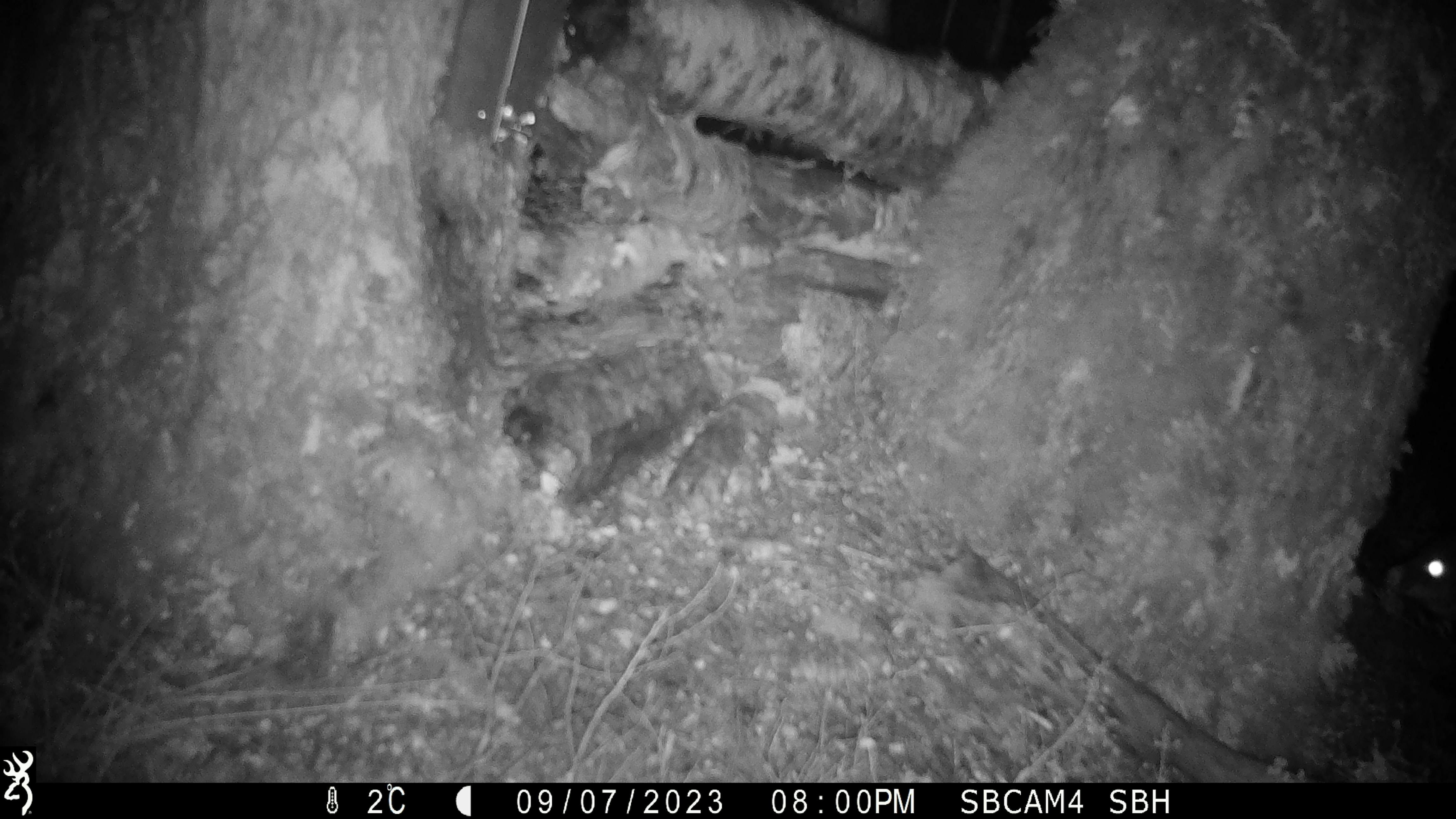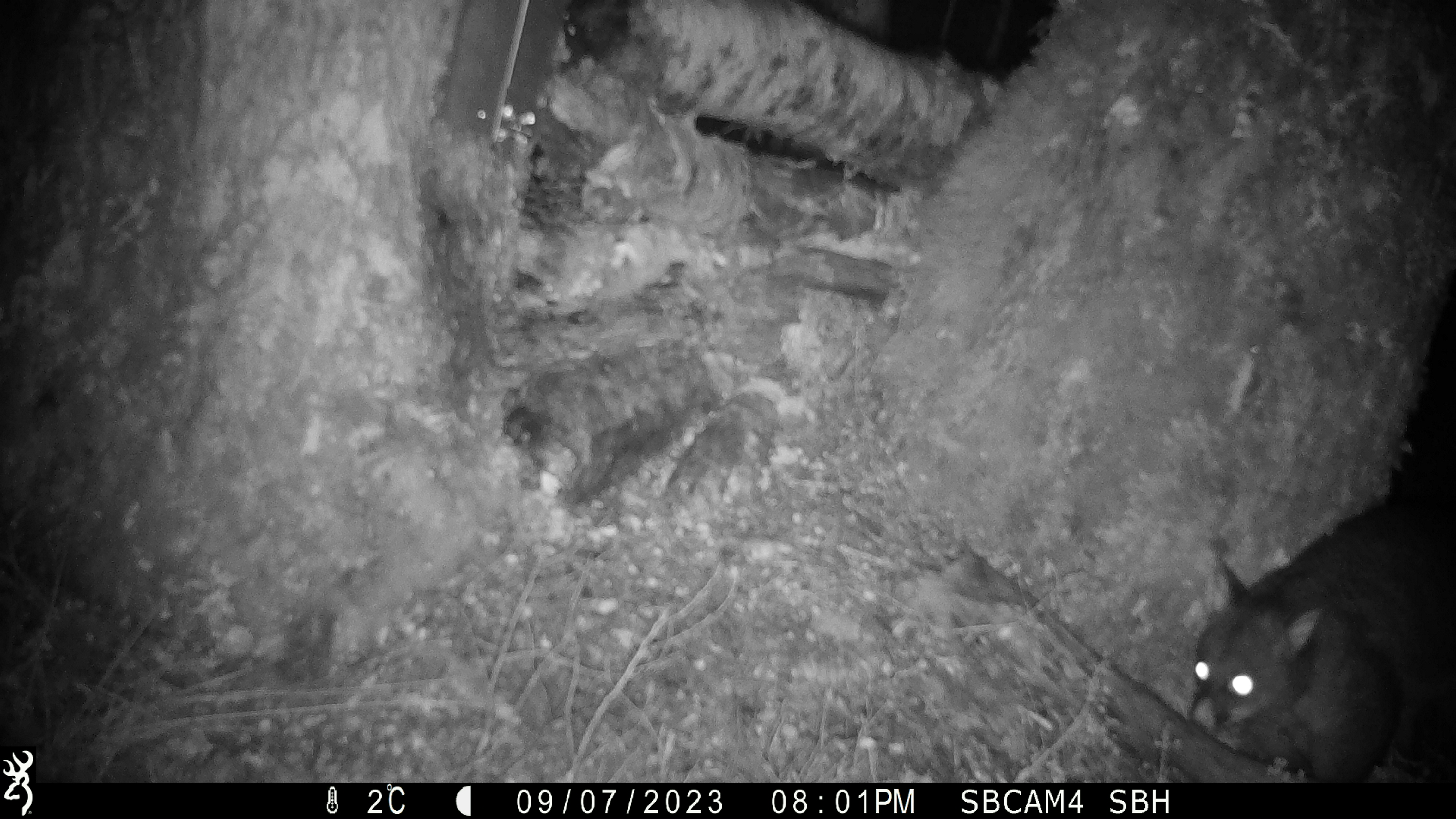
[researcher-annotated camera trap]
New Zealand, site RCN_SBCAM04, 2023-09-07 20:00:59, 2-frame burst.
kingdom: Animalia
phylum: Chordata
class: Mammalia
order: Diprotodontia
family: Phalangeridae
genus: Trichosurus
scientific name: Trichosurus vulpecula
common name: common brushtail possum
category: possum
Possum (common brushtail possum) (Trichosurus vulpecula).